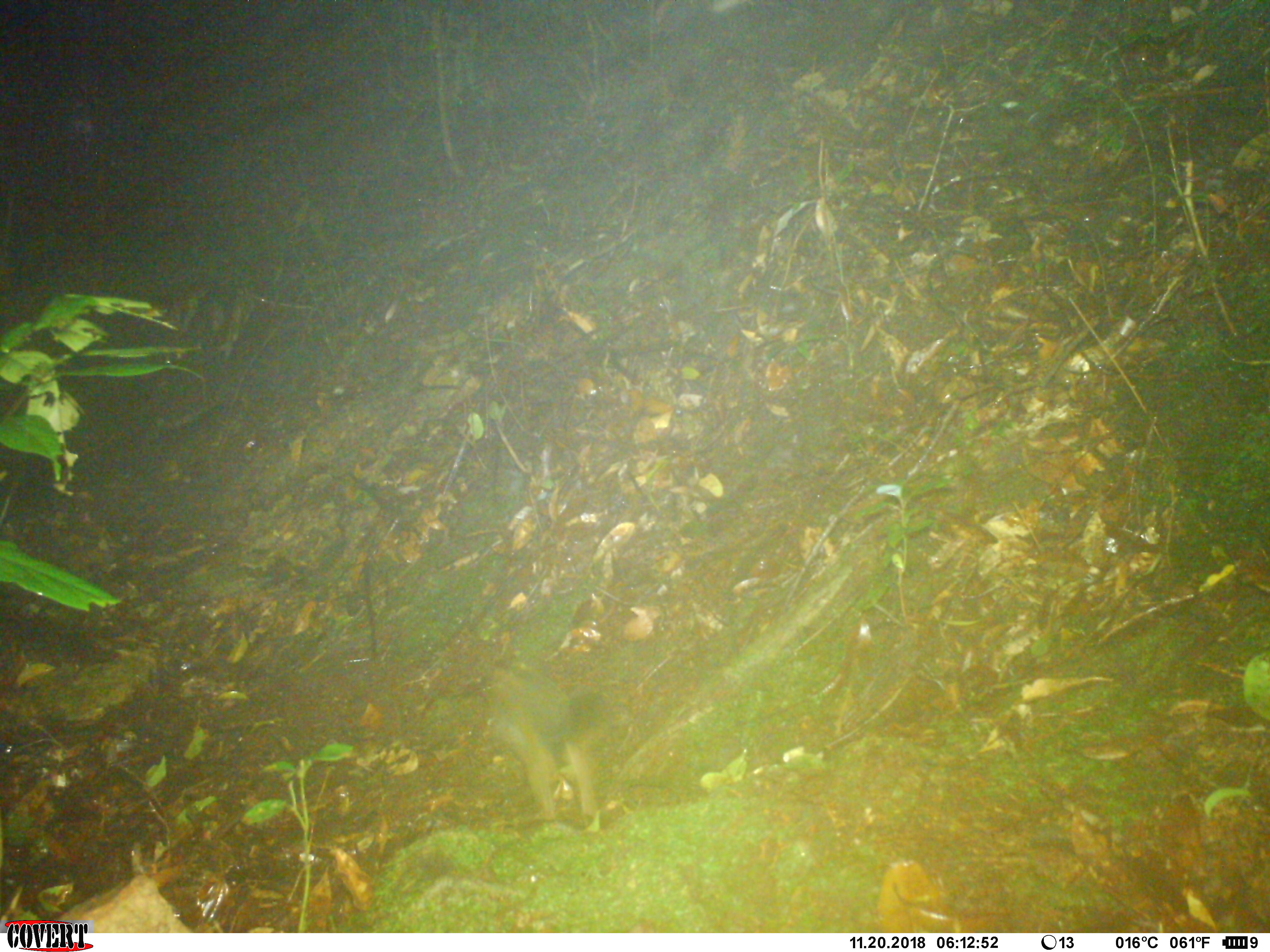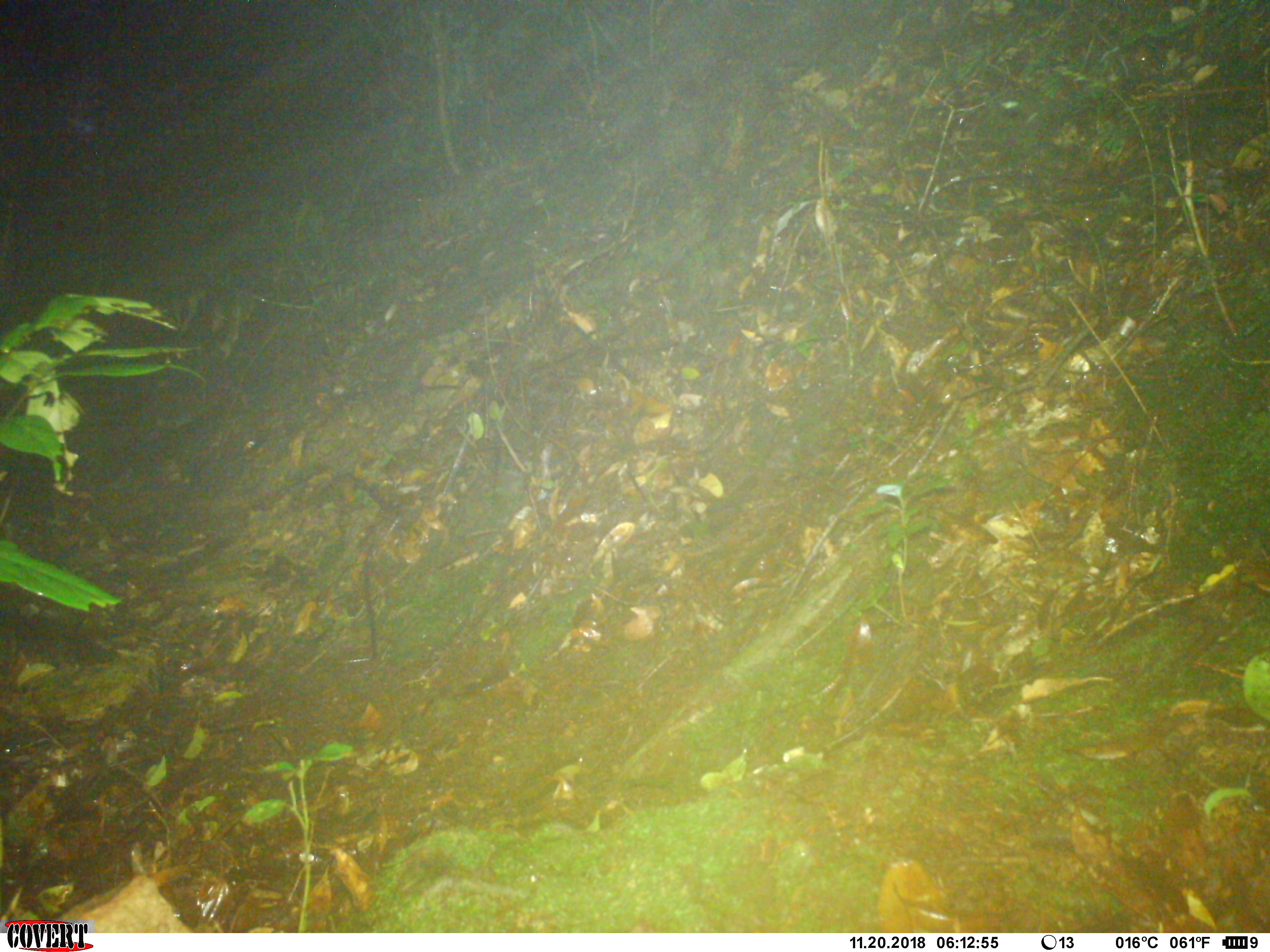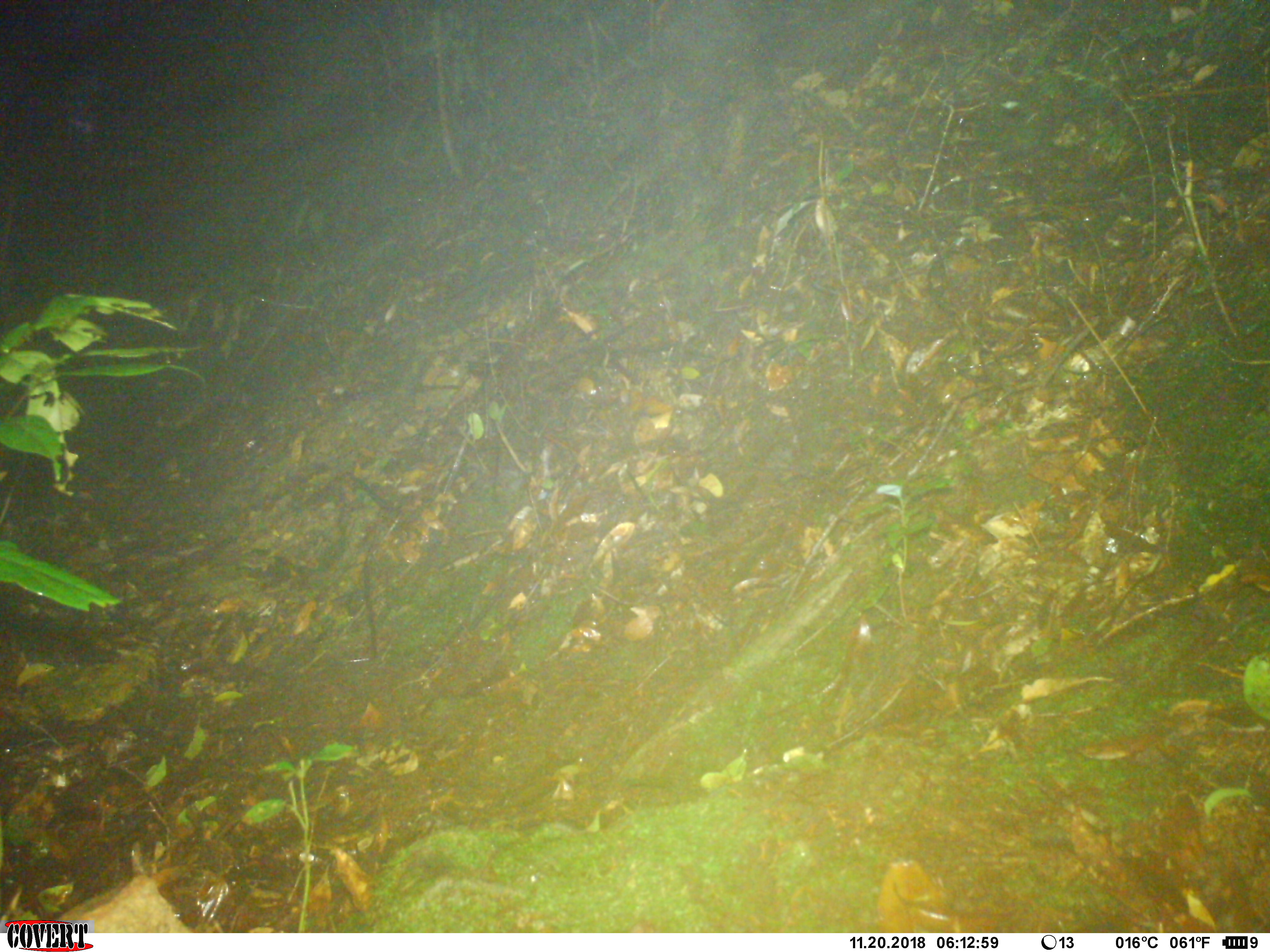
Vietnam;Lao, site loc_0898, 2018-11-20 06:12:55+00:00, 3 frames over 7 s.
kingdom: Animalia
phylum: Chordata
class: Mammalia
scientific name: Mammalia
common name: mammal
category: unidentified small mammal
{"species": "unidentified small mammal (mammal) (Mammalia)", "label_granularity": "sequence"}